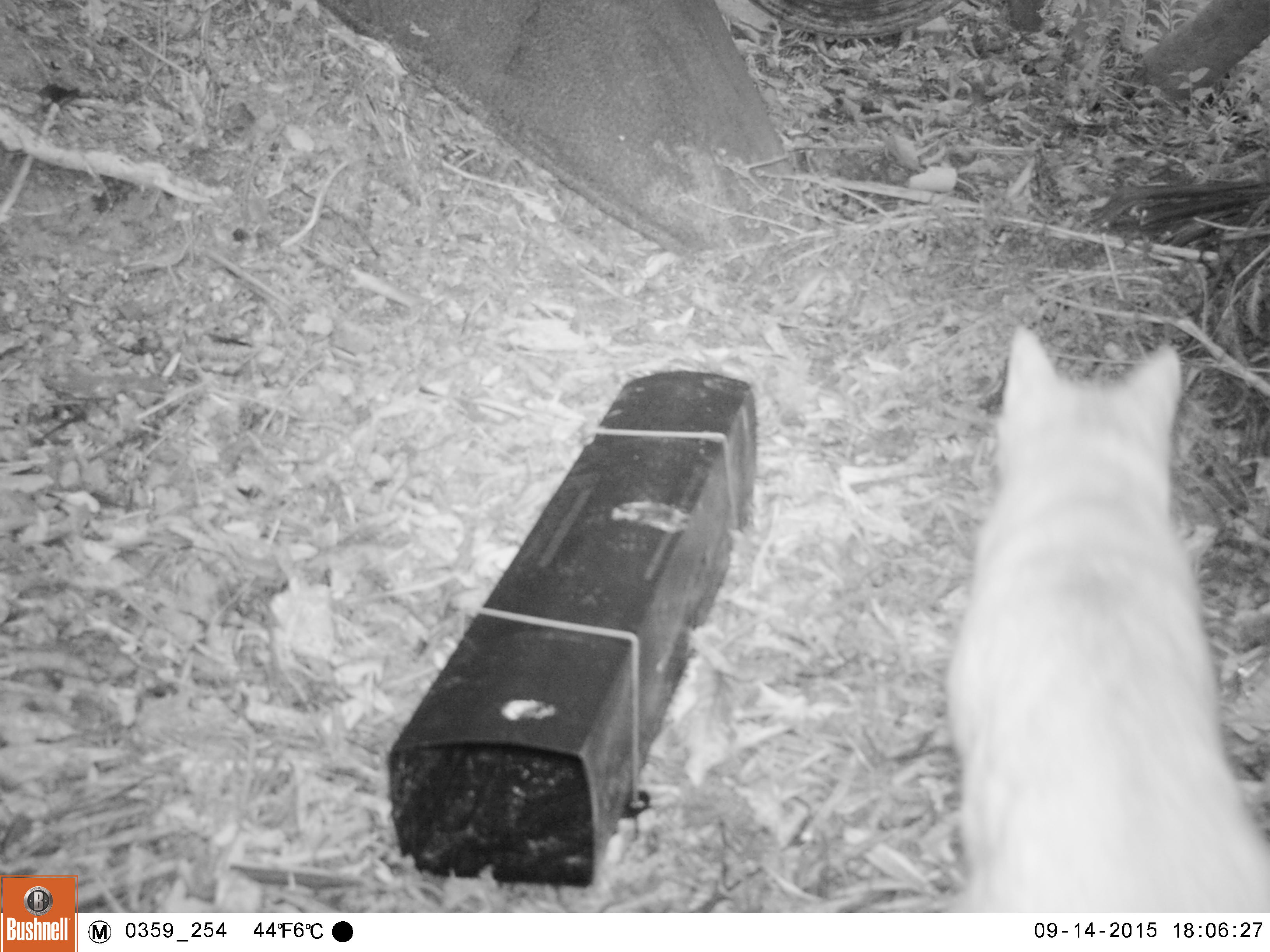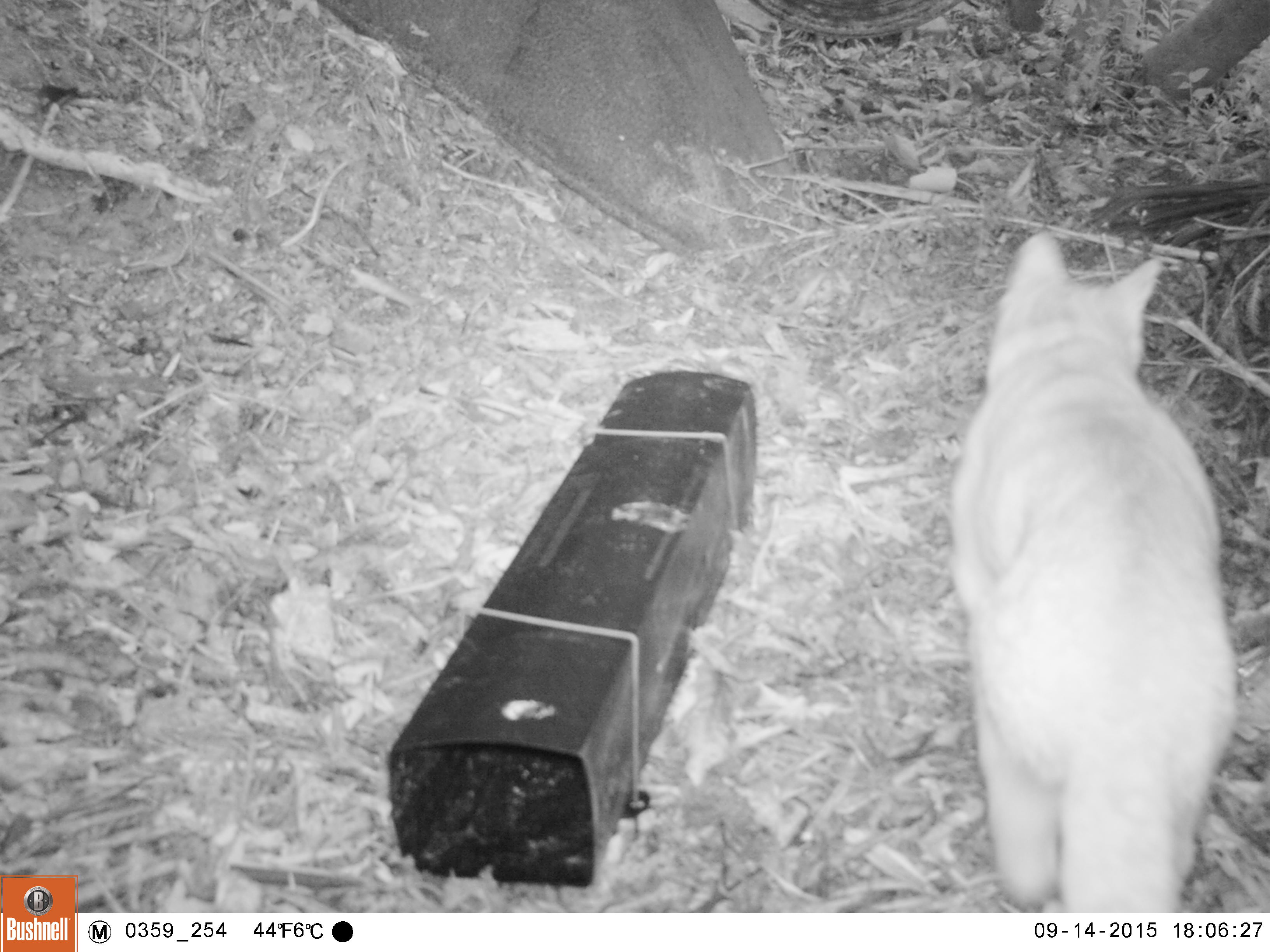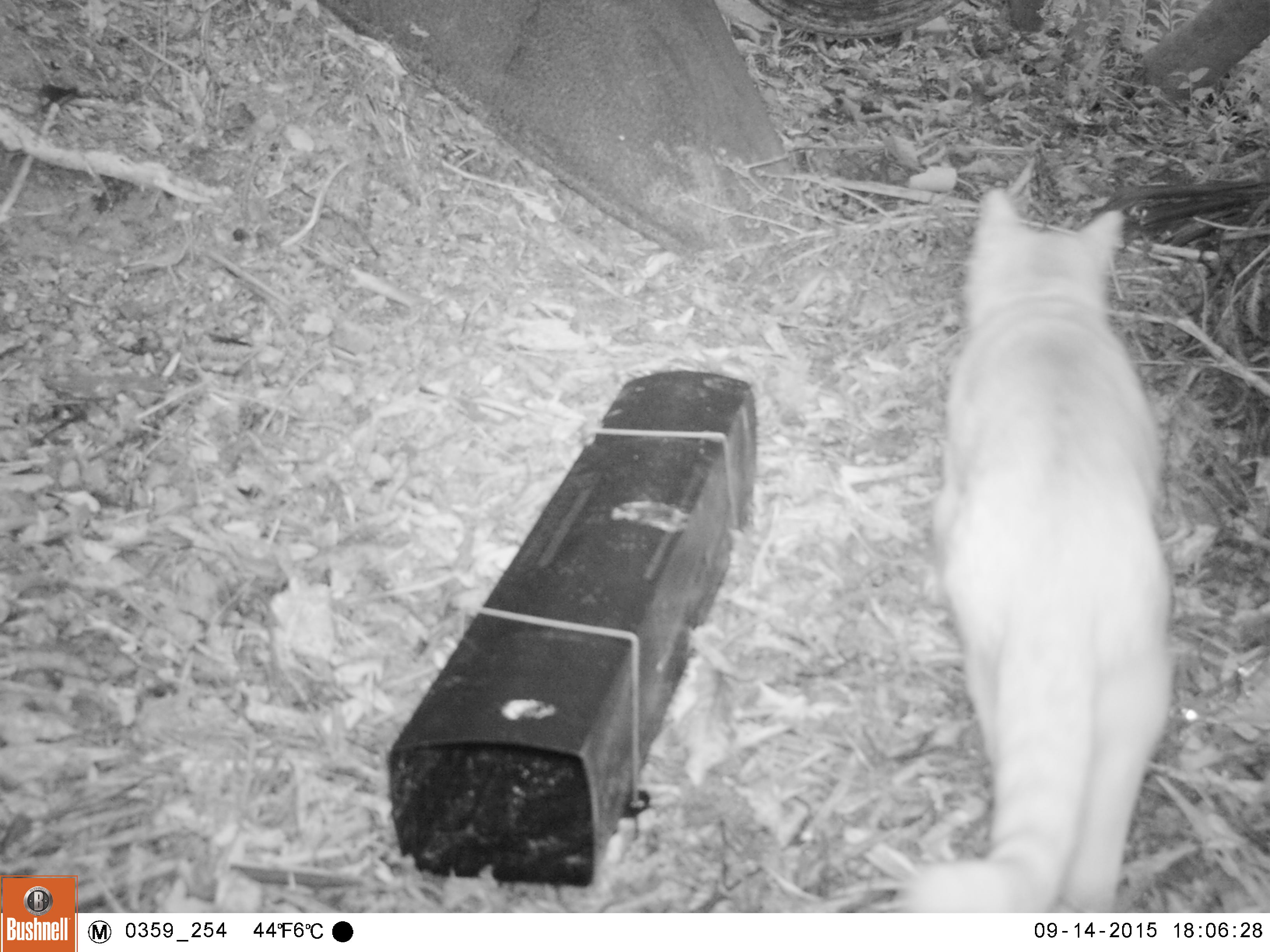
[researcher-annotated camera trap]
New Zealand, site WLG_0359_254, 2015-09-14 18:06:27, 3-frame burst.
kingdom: Animalia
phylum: Chordata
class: Mammalia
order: Carnivora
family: Felidae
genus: Felis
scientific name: Felis catus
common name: domestic cat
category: cat